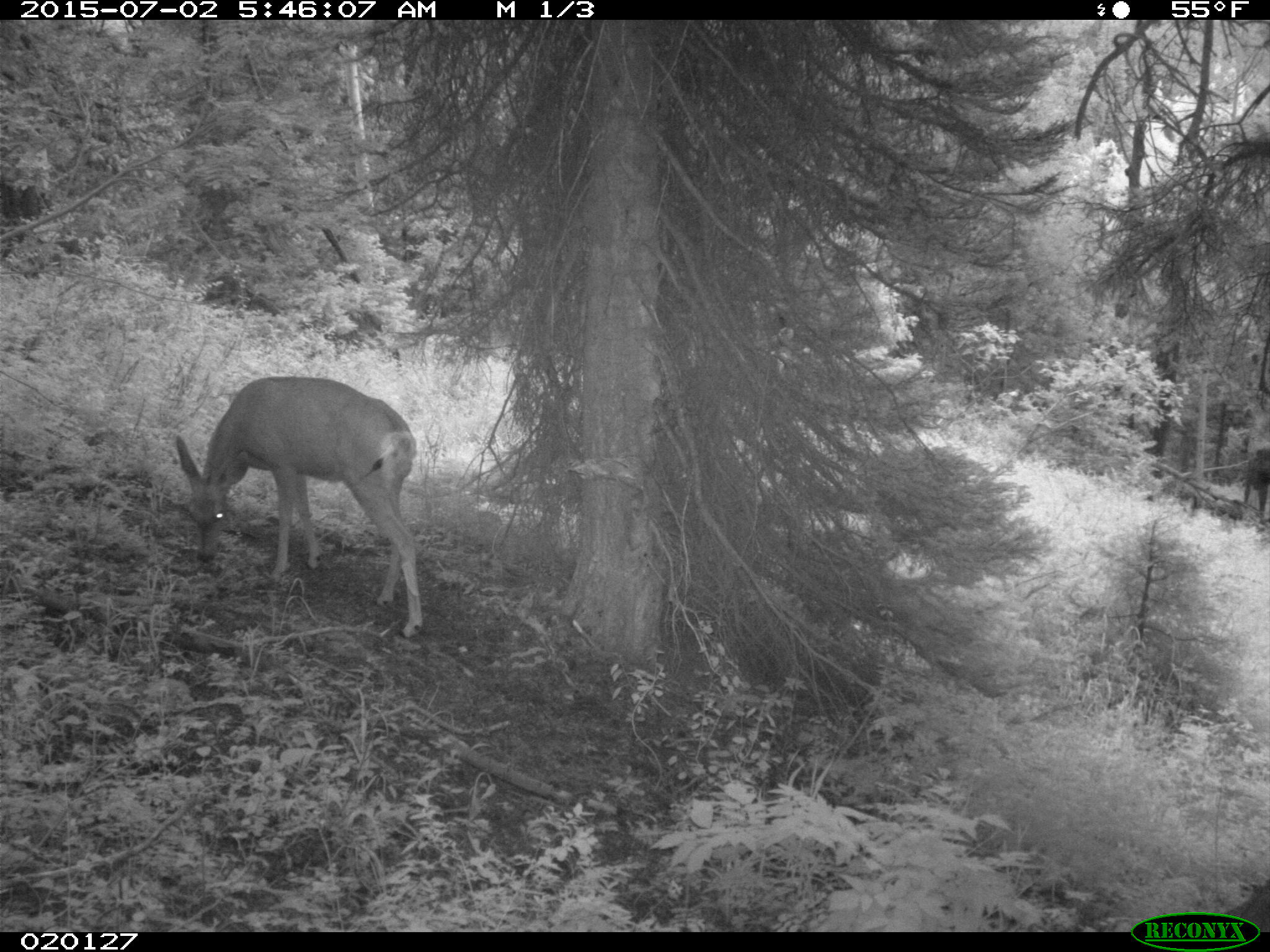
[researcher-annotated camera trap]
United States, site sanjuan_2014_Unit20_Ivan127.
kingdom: Animalia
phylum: Chordata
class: Mammalia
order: Artiodactyla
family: Cervidae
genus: Odocoileus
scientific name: Odocoileus hemionus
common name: mule deer